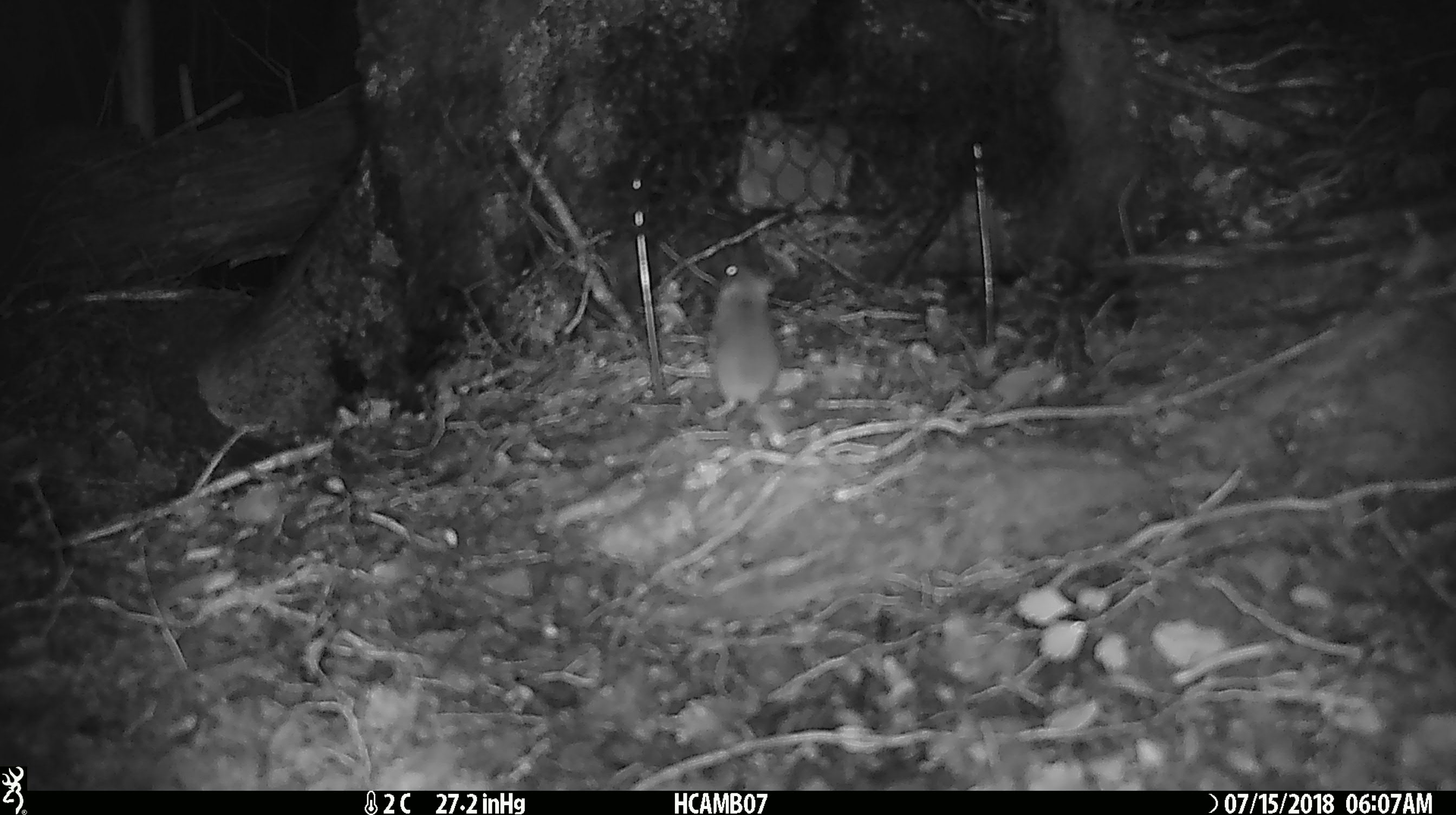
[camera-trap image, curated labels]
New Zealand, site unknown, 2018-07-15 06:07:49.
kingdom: Animalia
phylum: Chordata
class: Mammalia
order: Rodentia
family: Muridae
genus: Mus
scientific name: Mus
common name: mouse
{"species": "mouse (Mus)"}